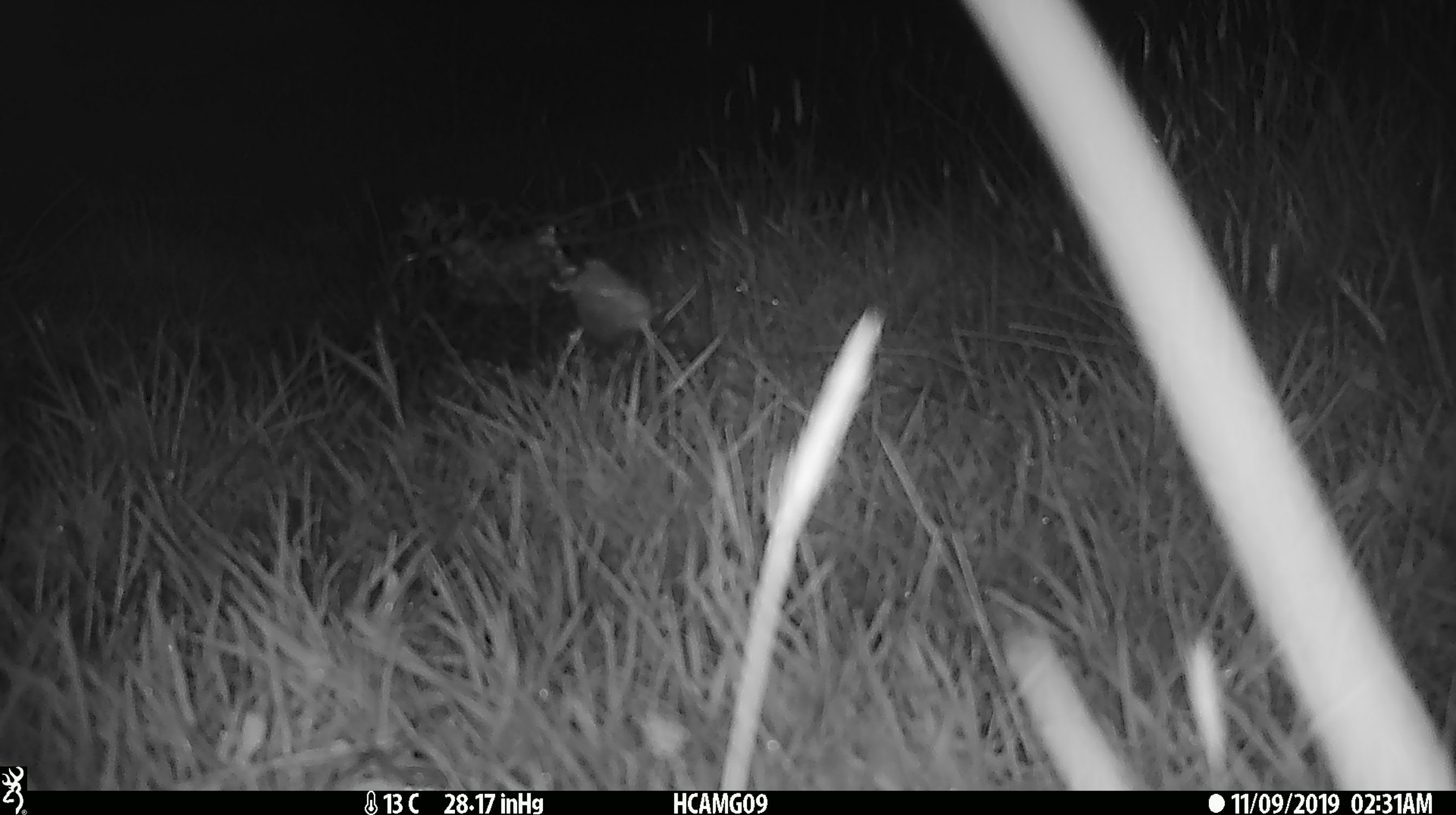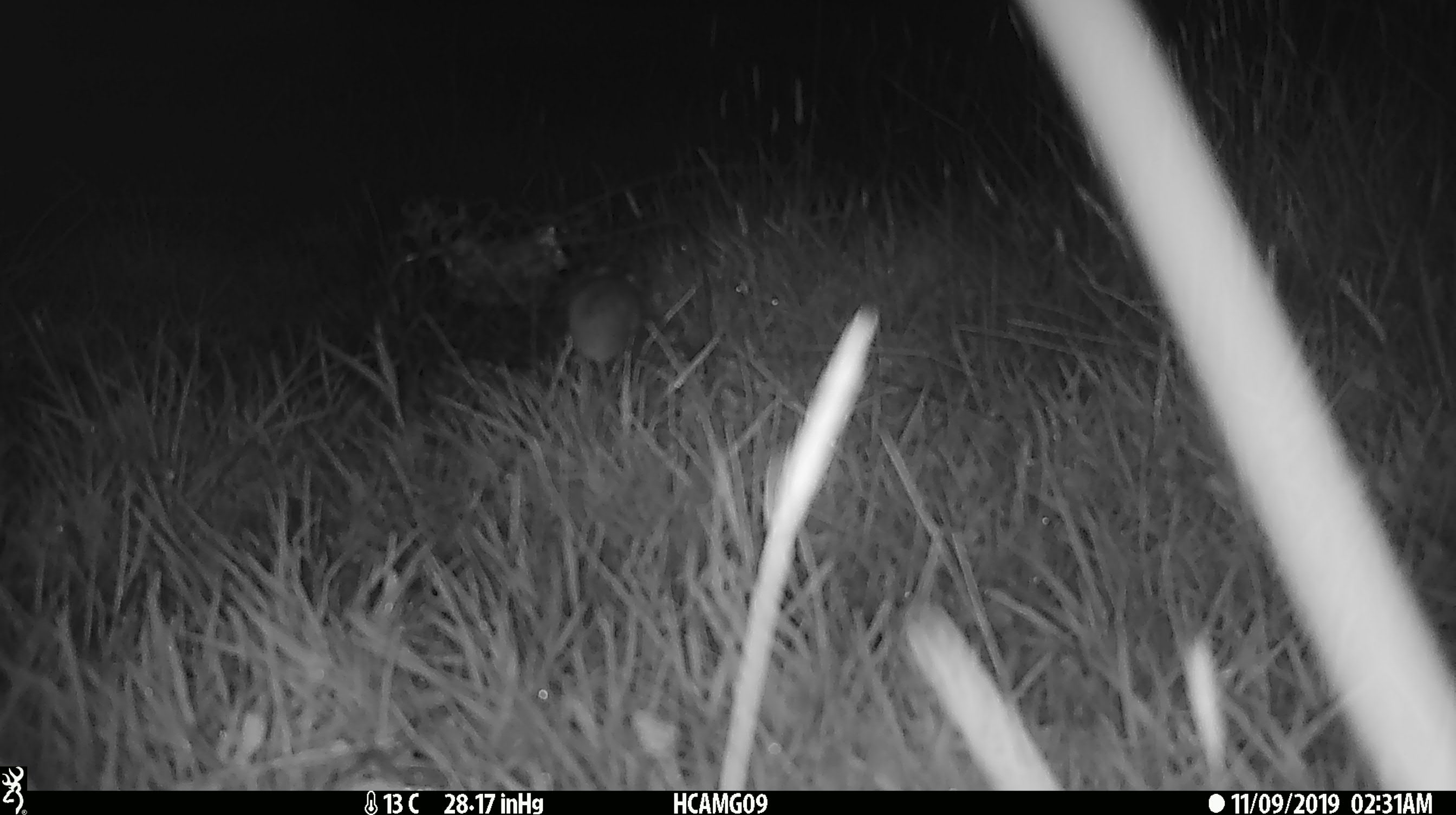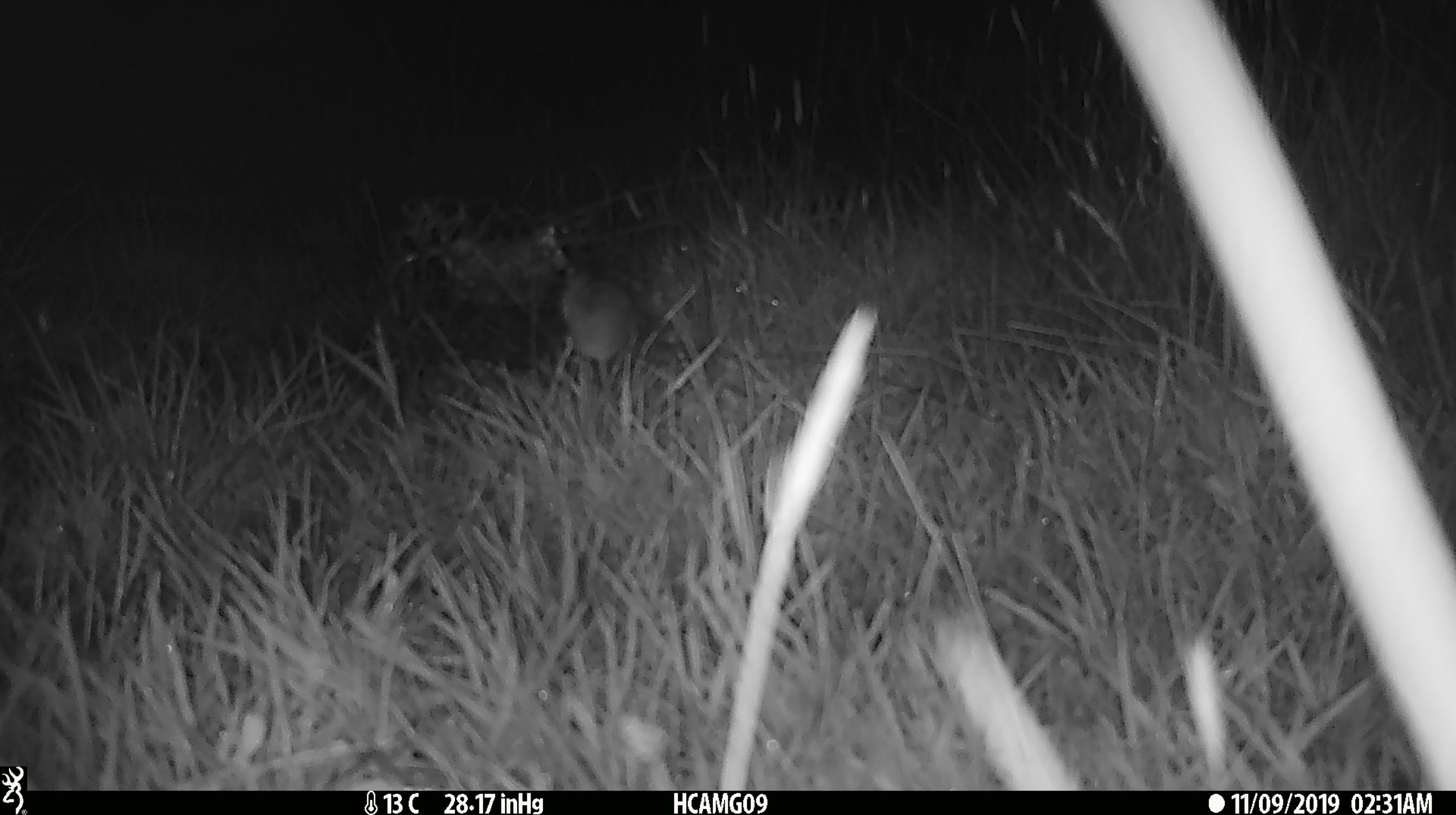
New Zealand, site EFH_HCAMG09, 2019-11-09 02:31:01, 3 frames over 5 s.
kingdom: Animalia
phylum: Chordata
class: Mammalia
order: Rodentia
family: Muridae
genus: Mus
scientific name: Mus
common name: mouse